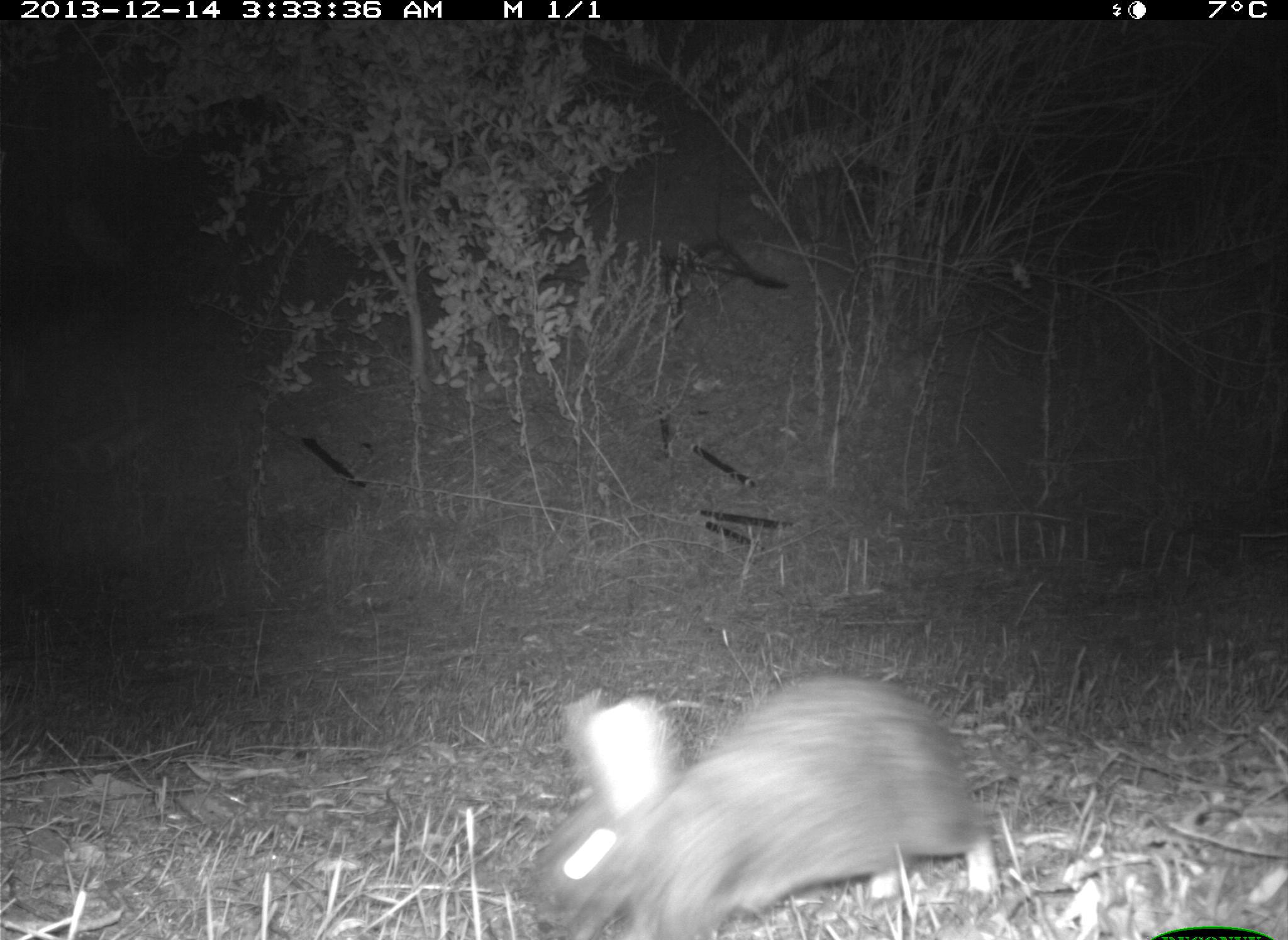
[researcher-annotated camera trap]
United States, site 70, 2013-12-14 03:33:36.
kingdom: Animalia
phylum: Chordata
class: Mammalia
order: Lagomorpha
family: Leporidae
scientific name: Leporidae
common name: rabbits and hares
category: rabbit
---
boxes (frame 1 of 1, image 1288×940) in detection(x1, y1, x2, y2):
rabbit: detection(527, 670, 1002, 938)